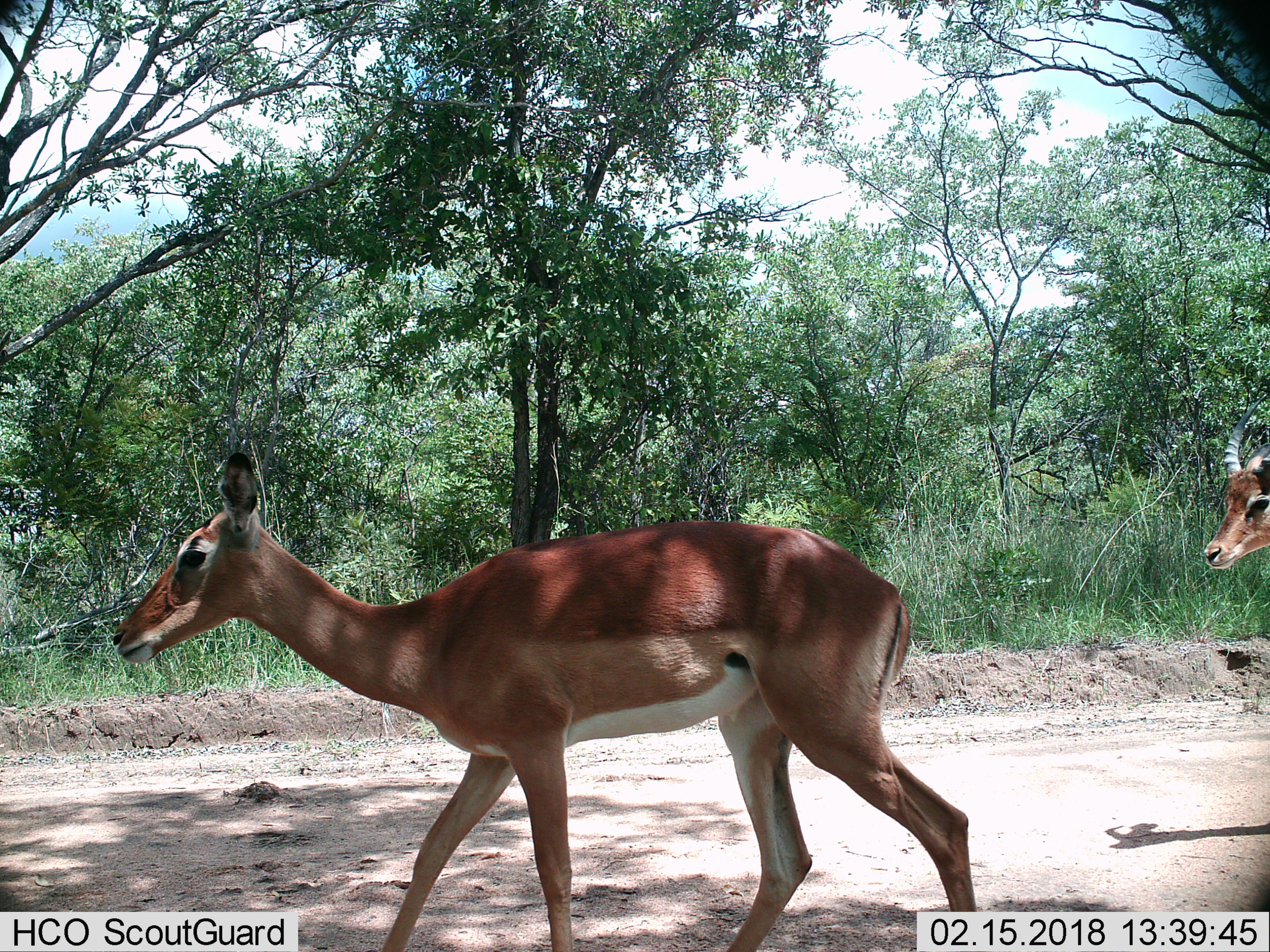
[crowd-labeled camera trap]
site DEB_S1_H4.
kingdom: Animalia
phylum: Chordata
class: Mammalia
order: Artiodactyla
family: Bovidae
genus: Aepyceros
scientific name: Aepyceros melampus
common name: impala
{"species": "impala (Aepyceros melampus)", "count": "2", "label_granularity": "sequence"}